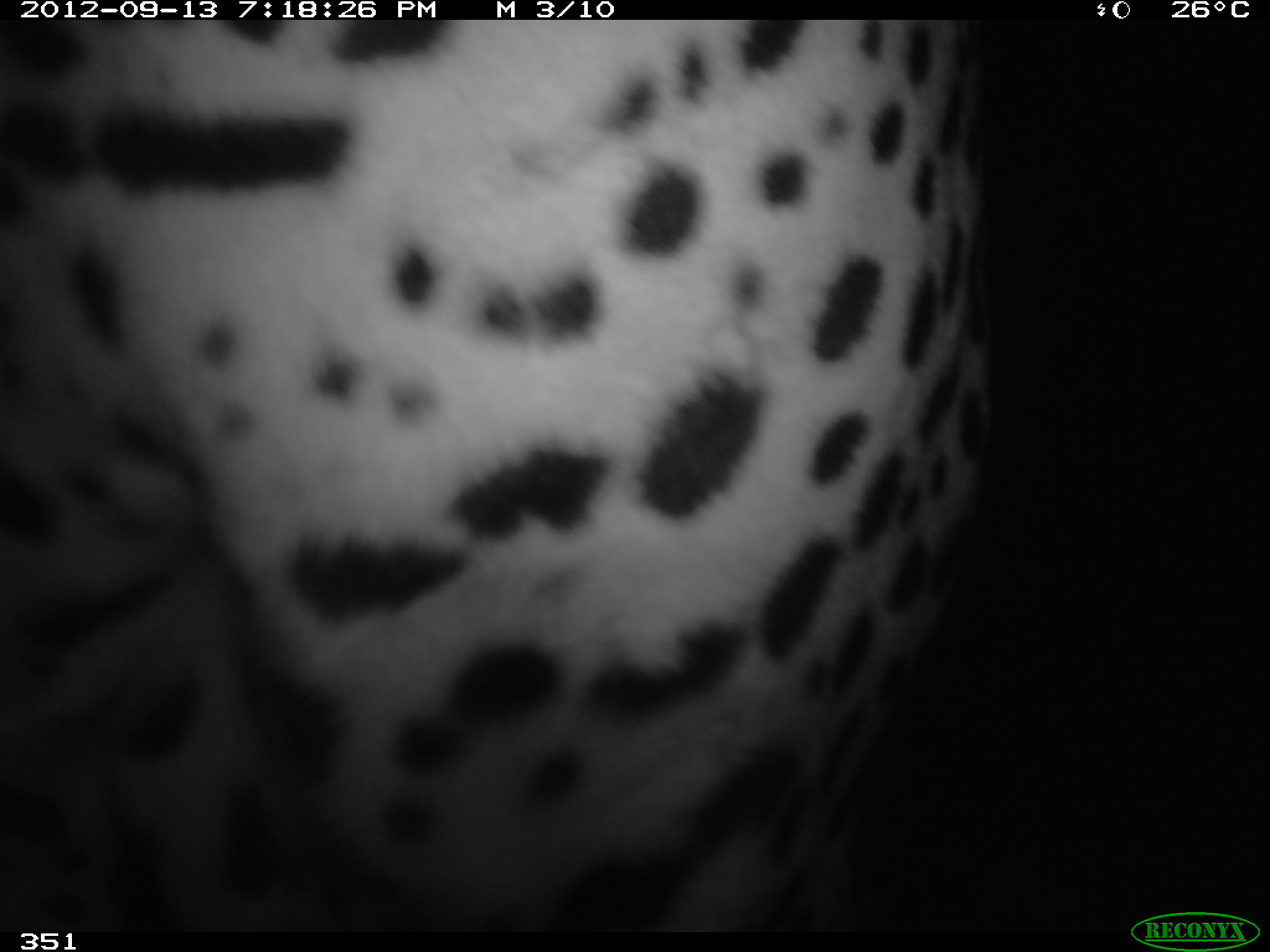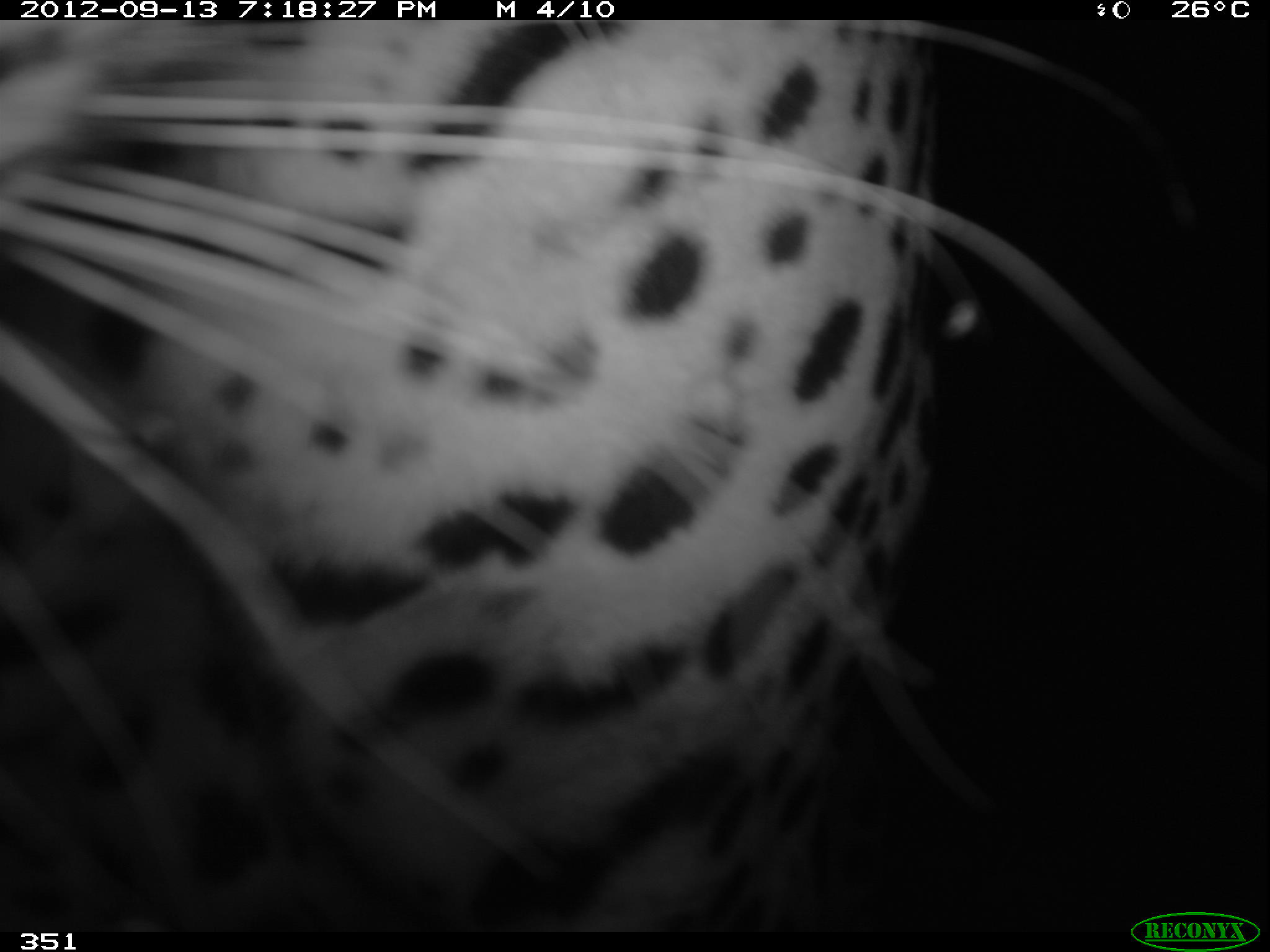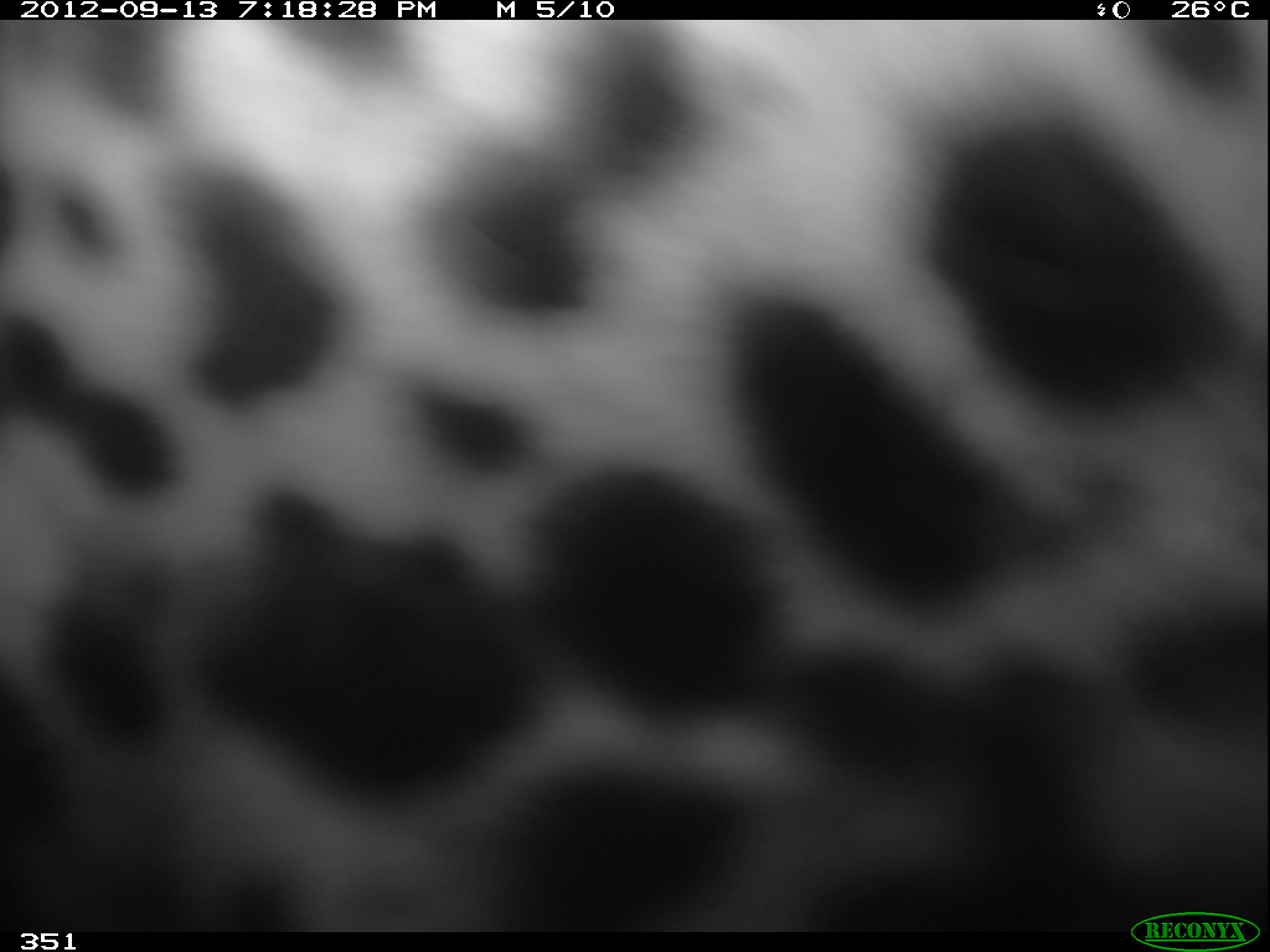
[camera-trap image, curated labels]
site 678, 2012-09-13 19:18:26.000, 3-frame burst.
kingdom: Animalia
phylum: Chordata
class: Mammalia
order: Carnivora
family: Felidae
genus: Panthera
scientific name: Panthera onca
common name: jaguar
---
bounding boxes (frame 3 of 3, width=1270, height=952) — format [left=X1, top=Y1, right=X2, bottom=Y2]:
panthera onca: [left=0, top=19, right=1267, bottom=933]